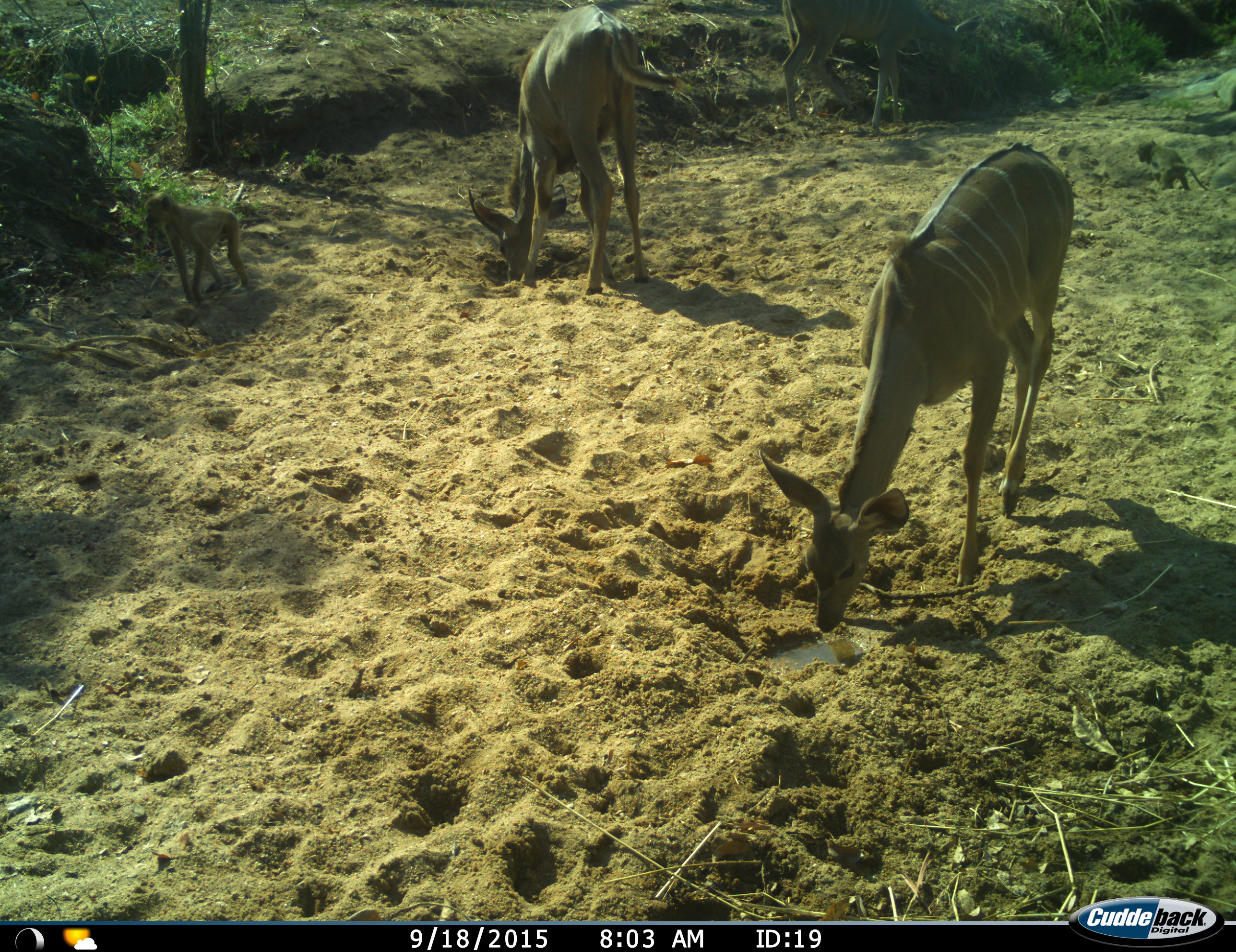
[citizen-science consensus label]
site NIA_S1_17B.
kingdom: Animalia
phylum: Chordata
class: Mammalia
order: Primates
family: Cercopithecidae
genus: Papio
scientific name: Papio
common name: baboon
Baboon (Papio), count 2. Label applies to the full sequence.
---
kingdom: Animalia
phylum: Chordata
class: Mammalia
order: Artiodactyla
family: Bovidae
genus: Tragelaphus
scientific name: Tragelaphus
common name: kudu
Kudu (Tragelaphus), count 3. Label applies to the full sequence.